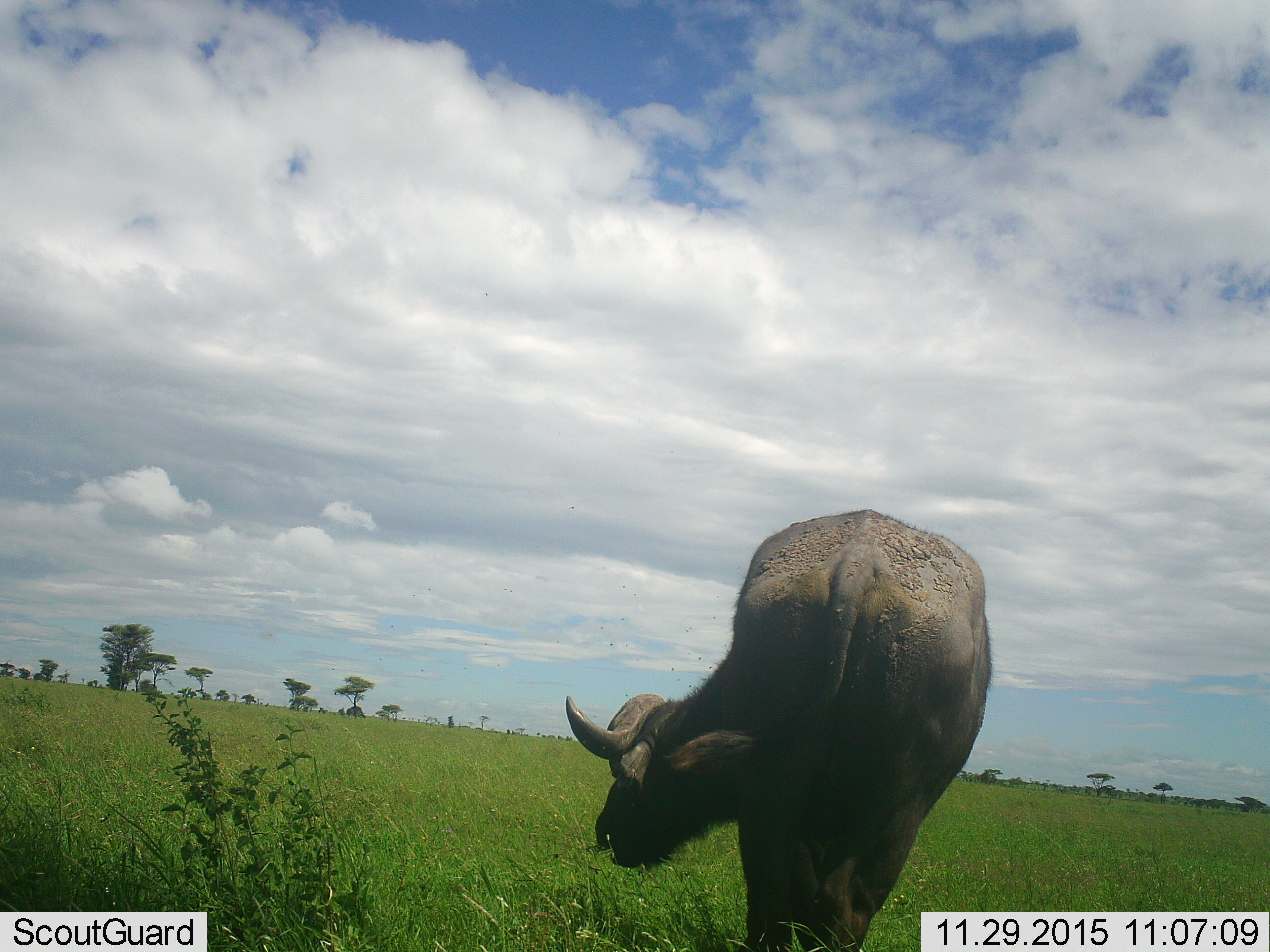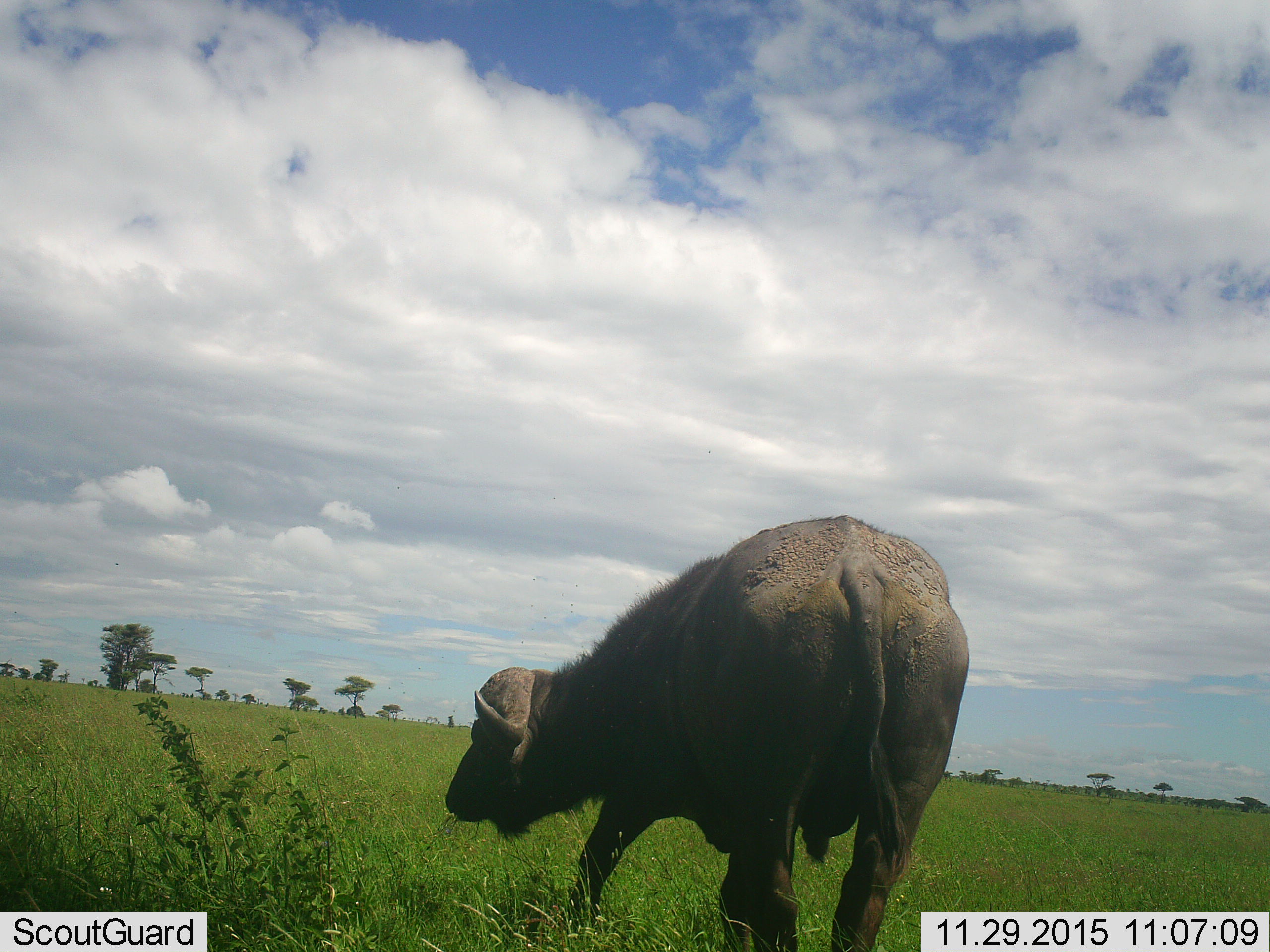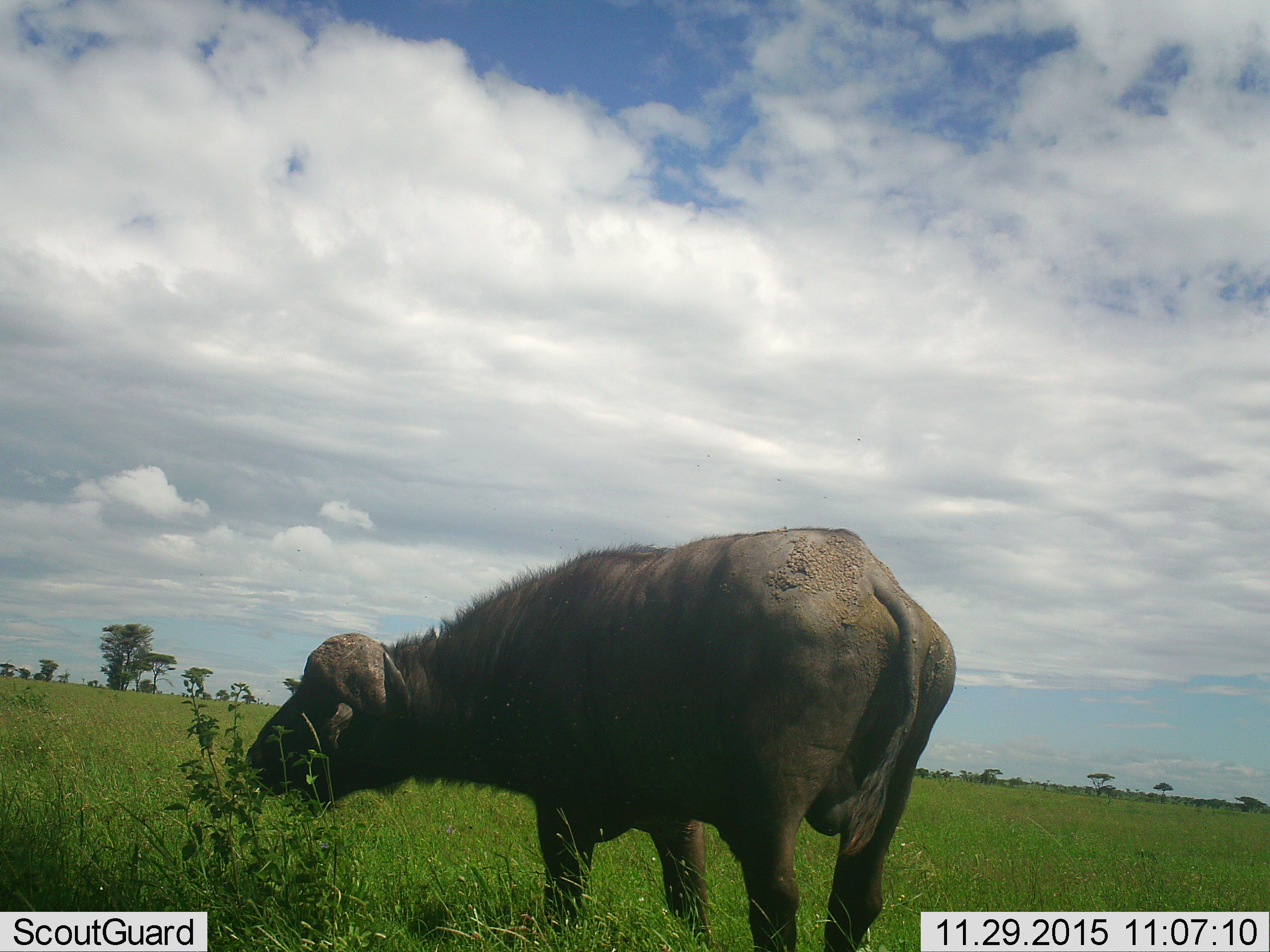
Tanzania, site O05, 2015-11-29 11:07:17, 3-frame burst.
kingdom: Animalia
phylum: Chordata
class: Mammalia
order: Artiodactyla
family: Bovidae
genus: Syncerus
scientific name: Syncerus caffer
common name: cape buffalo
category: buffalo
Buffalo (cape buffalo) (Syncerus caffer), count 1. Behavior (volunteer vote fractions): standing 12%, resting 0%, moving 75%, interacting 0%. Young present (vote fraction): 0%. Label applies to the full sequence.